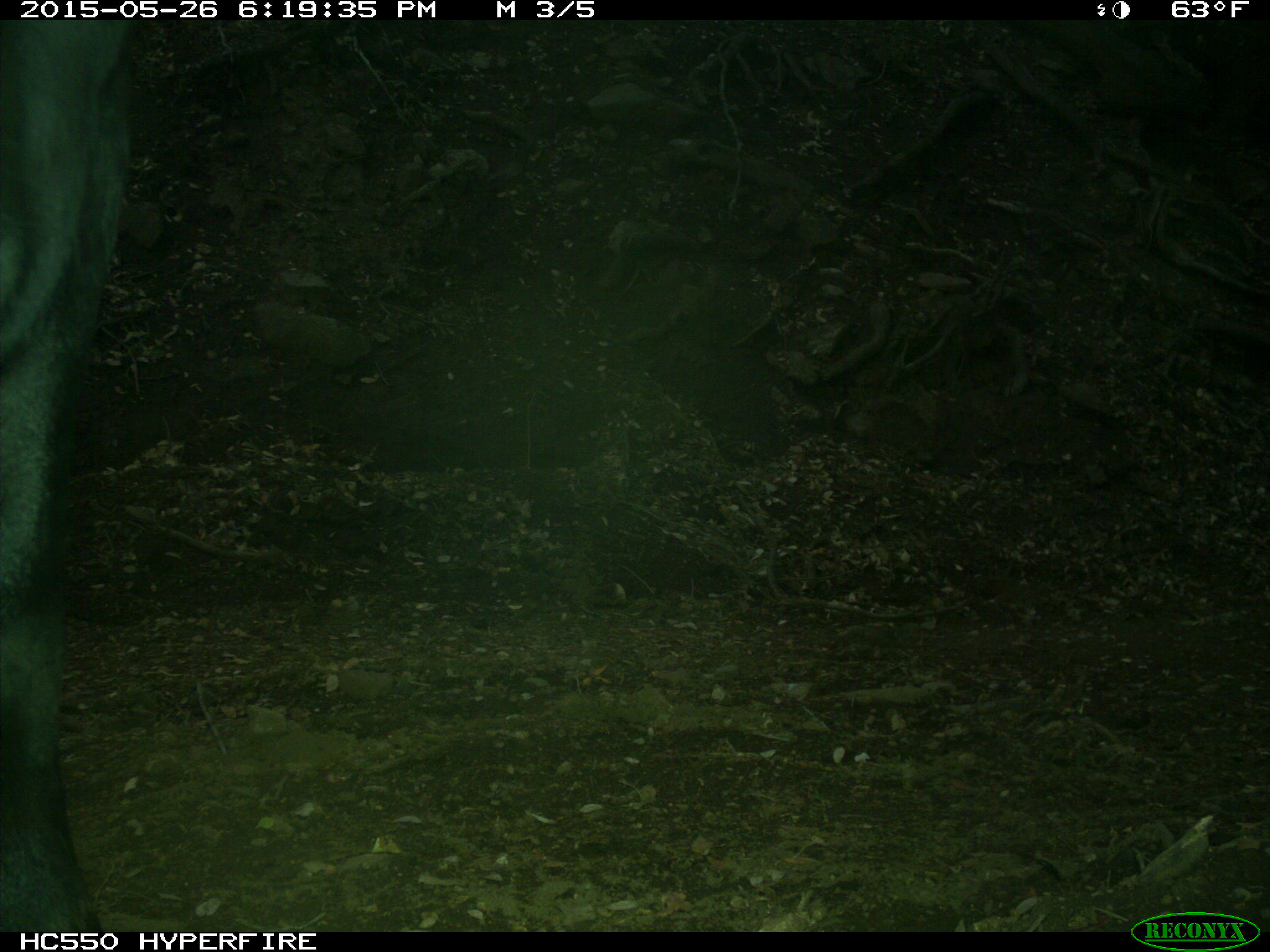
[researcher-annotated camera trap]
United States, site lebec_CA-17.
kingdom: Animalia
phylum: Chordata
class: Mammalia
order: Artiodactyla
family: Bovidae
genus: Bos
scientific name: Bos taurus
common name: domestic cow